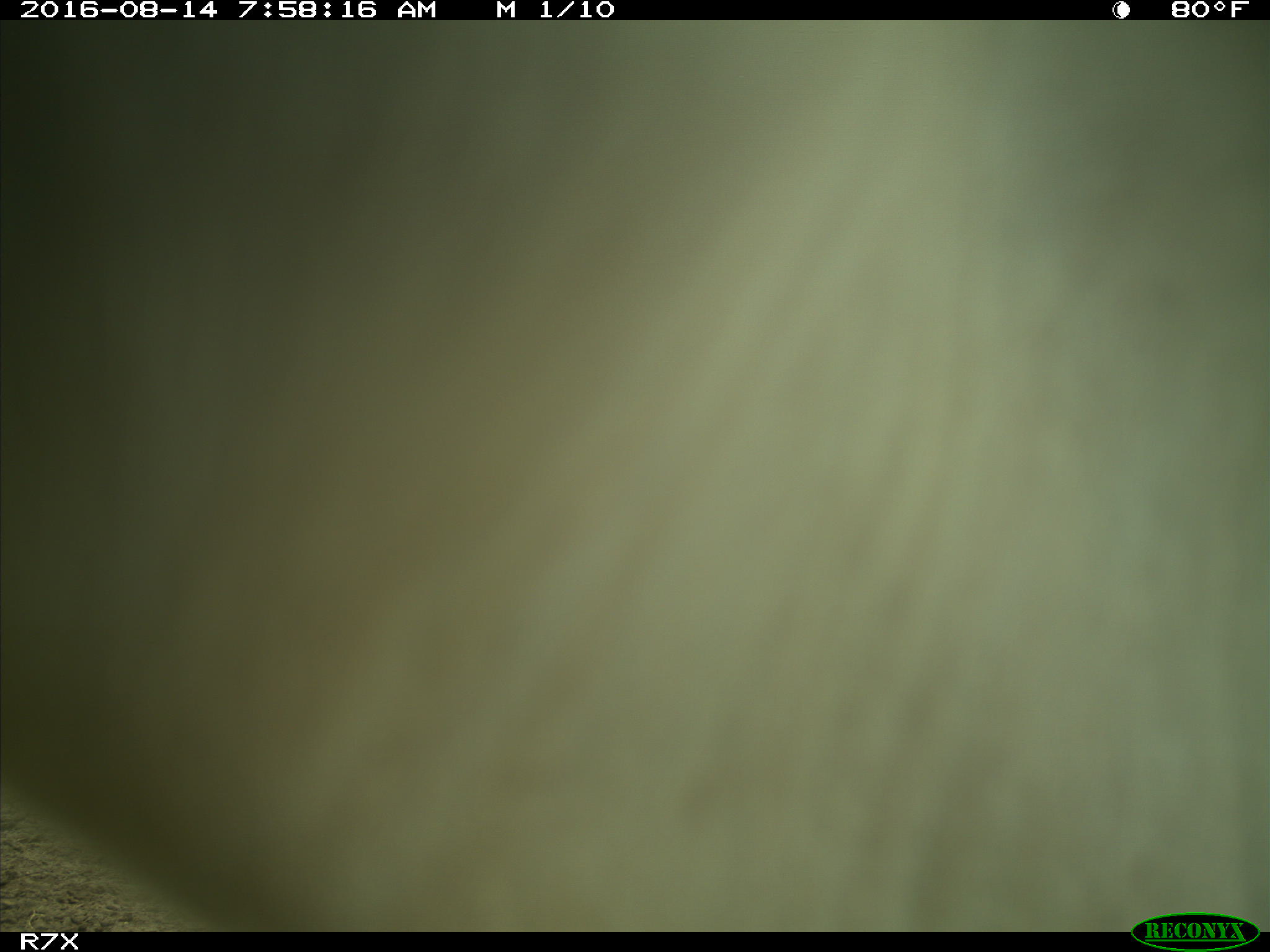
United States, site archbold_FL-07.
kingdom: Animalia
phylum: Chordata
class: Mammalia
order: Artiodactyla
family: Bovidae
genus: Bos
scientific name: Bos taurus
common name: domestic cow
Bos taurus (domestic cow).